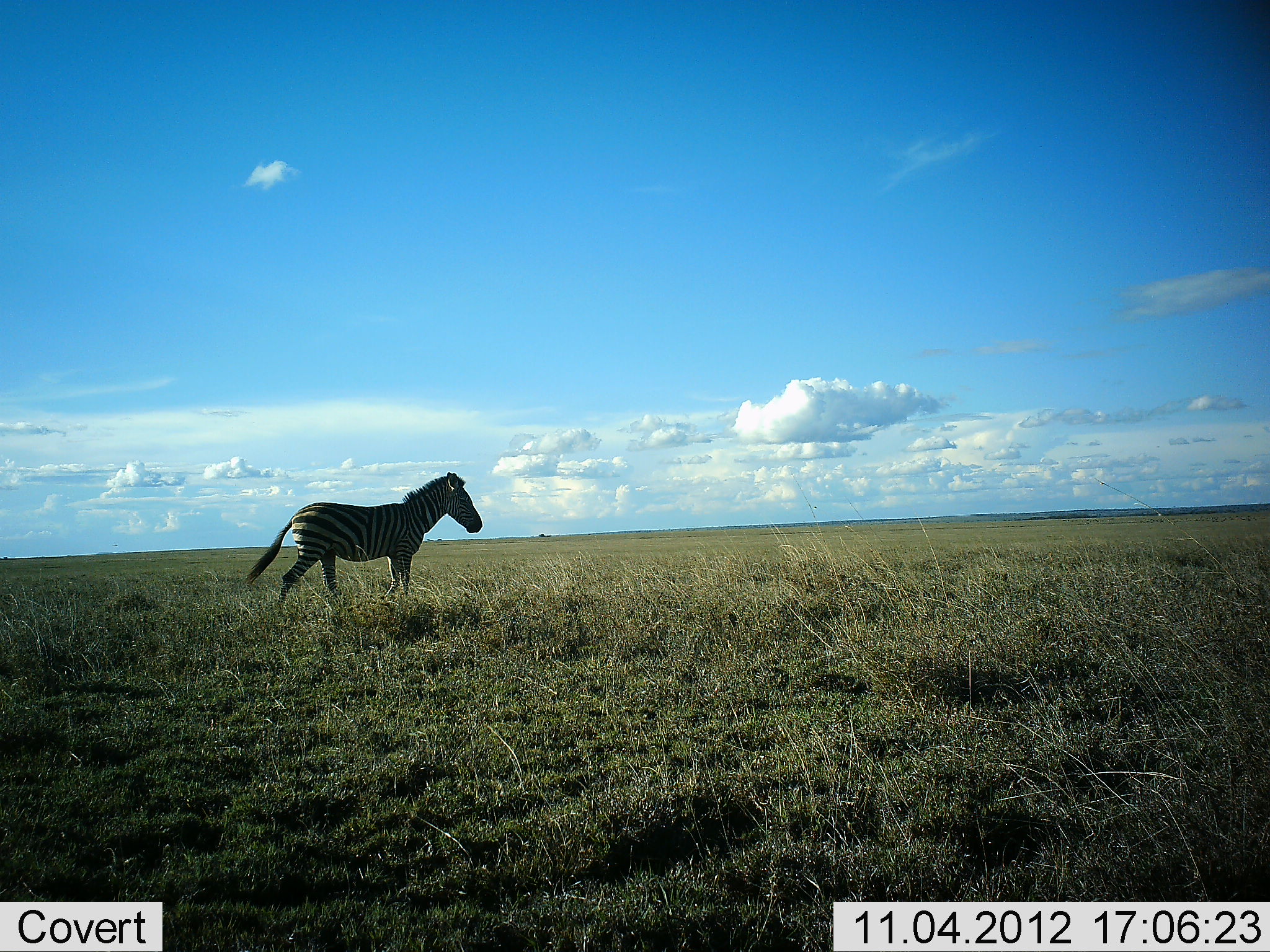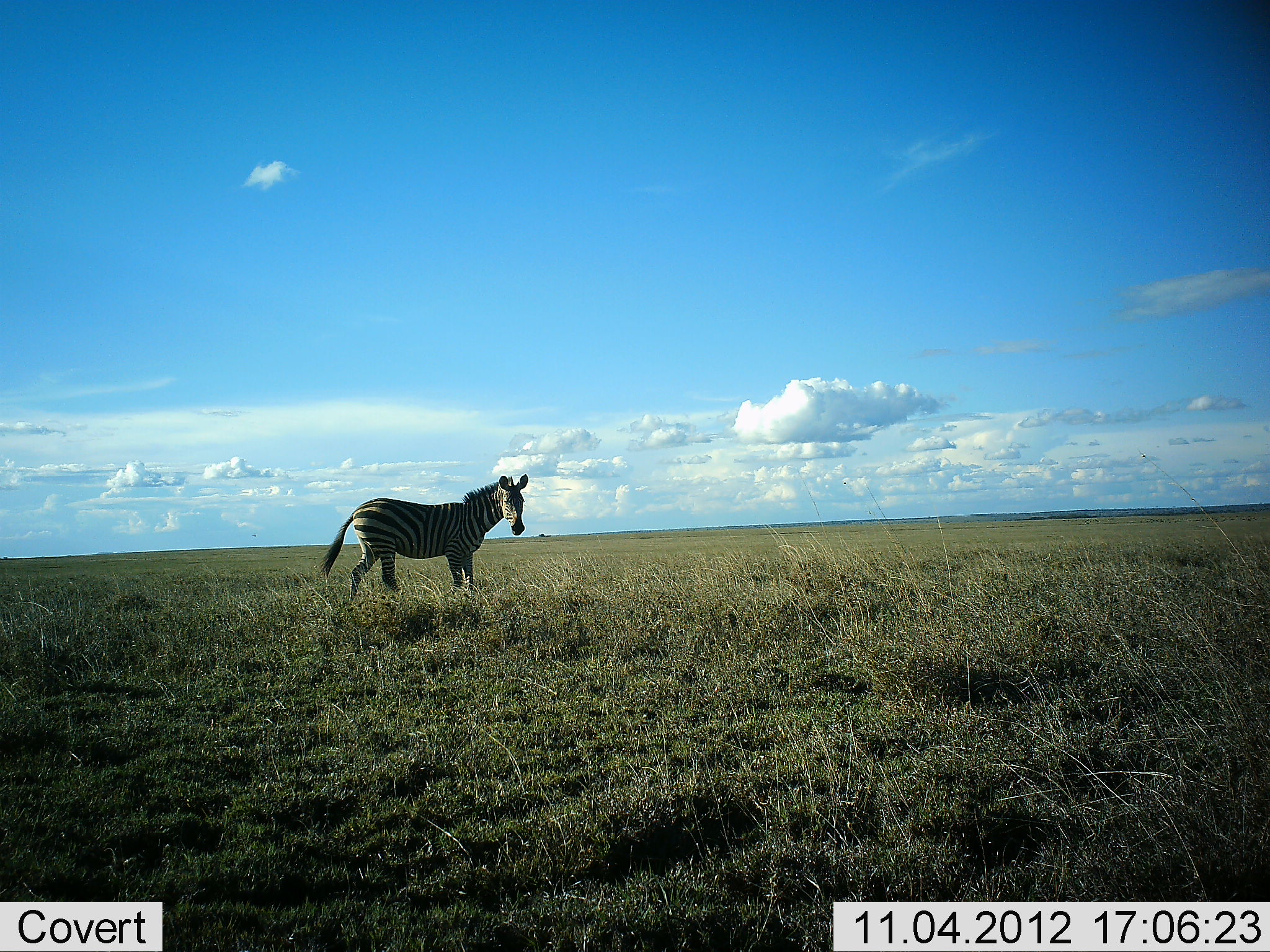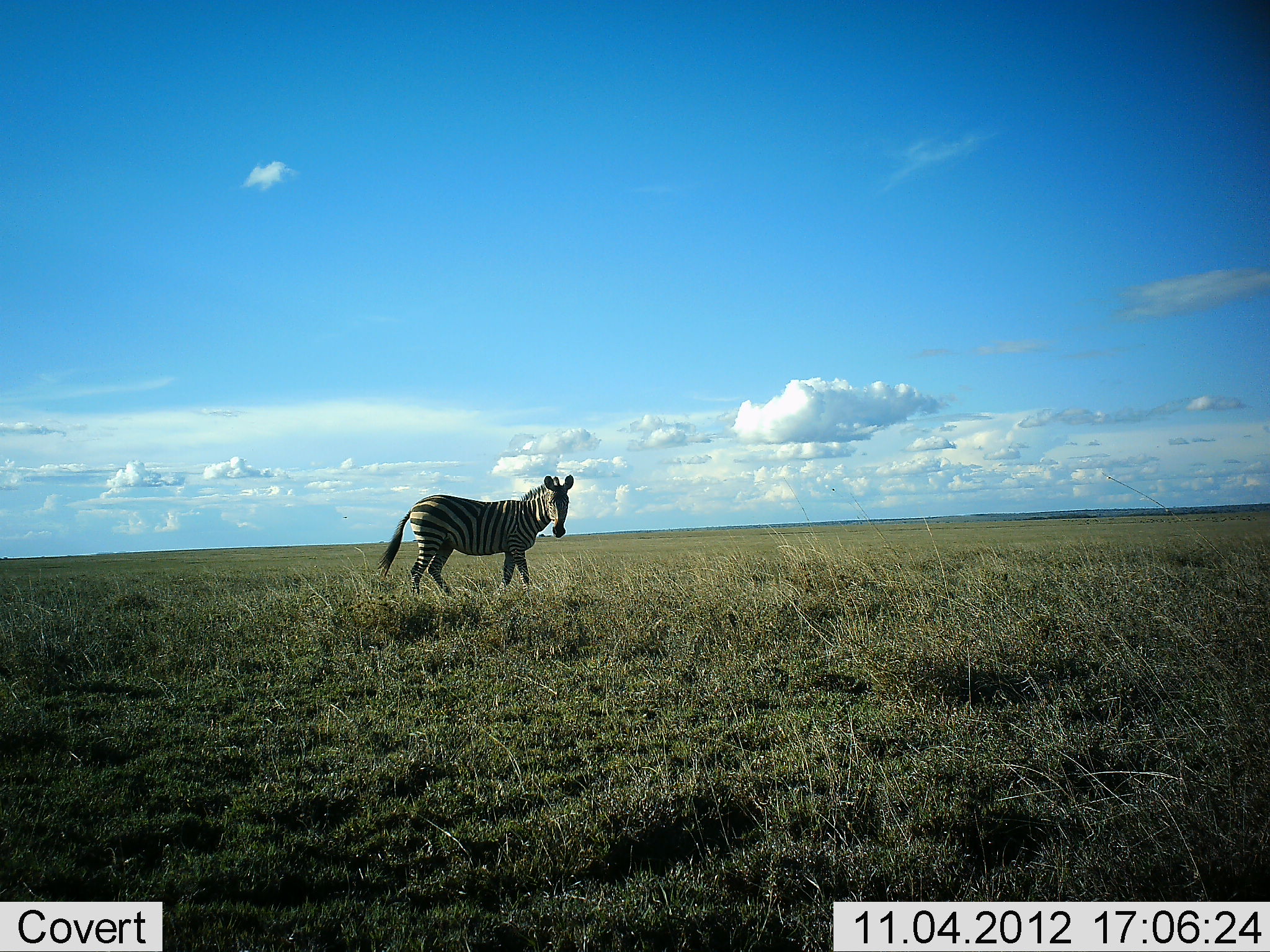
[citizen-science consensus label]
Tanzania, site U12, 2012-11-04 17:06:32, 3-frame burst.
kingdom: Animalia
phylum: Chordata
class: Mammalia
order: Perissodactyla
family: Equidae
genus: Equus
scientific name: Equus quagga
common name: plains zebra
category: zebra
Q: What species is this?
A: Zebra (plains zebra) (Equus quagga).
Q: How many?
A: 1.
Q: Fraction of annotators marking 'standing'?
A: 20%.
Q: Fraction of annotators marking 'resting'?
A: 0%.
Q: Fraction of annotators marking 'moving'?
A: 90%.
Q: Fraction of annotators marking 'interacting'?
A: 0%.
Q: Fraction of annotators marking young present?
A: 0%.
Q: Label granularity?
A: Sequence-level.